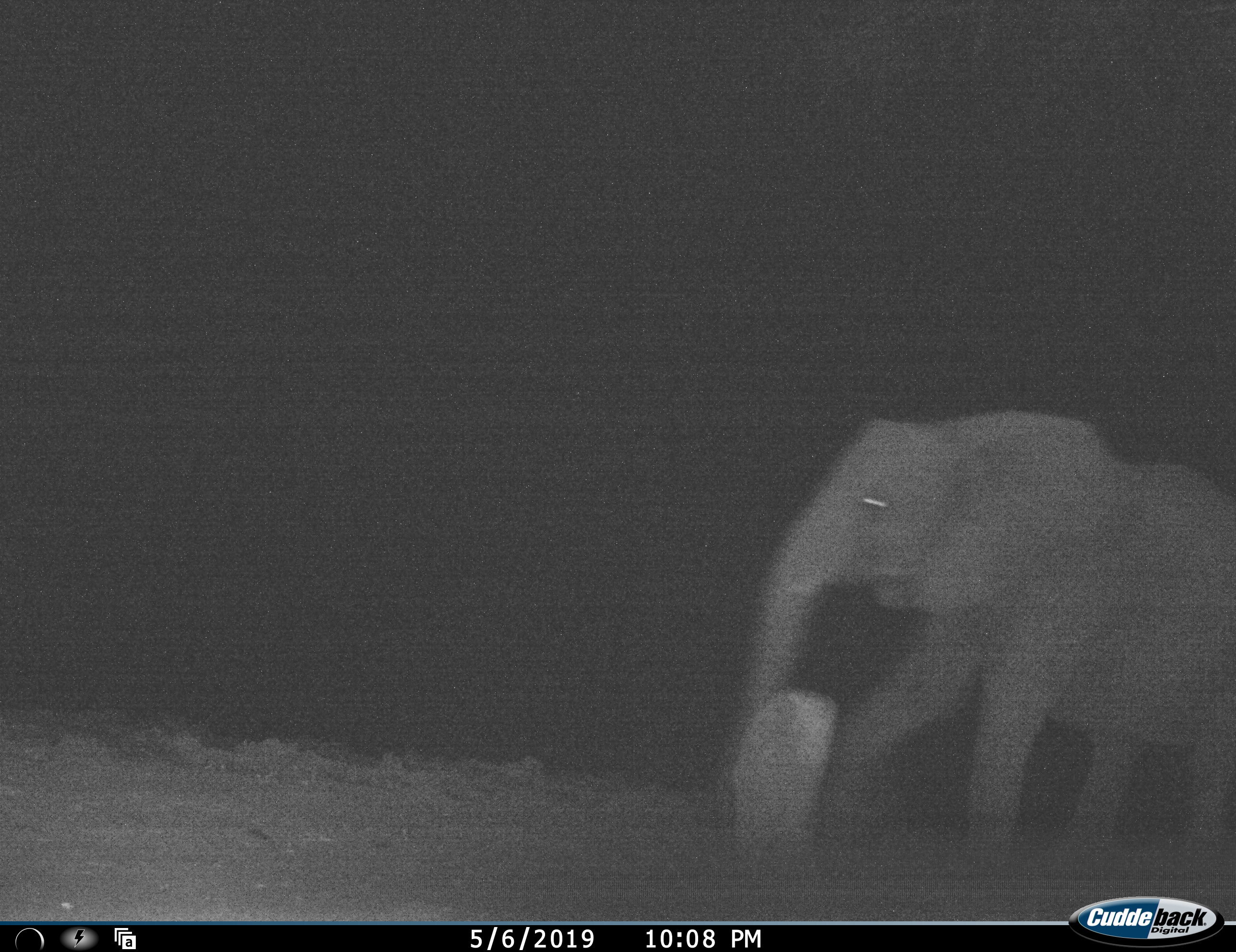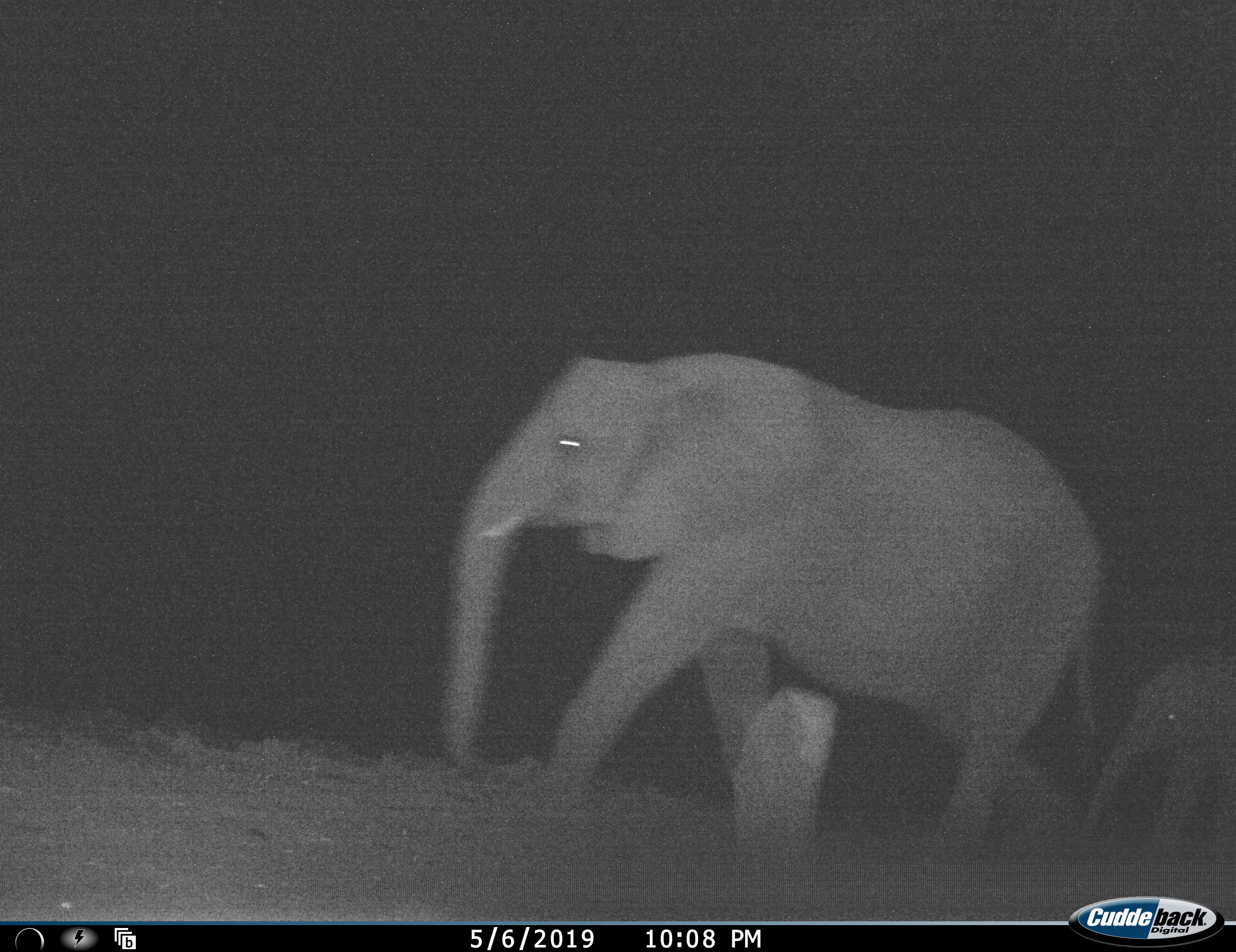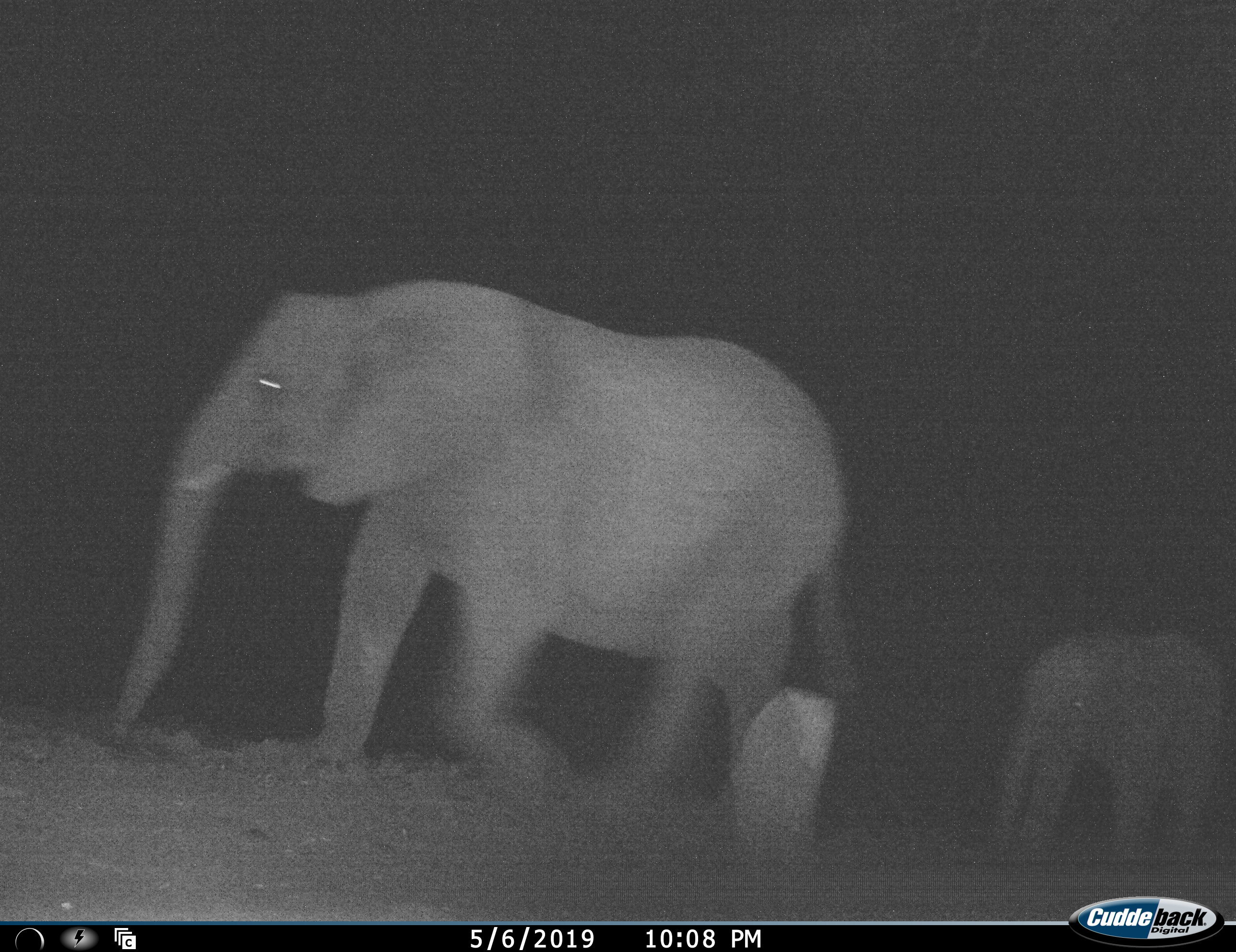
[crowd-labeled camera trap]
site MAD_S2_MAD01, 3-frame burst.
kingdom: Animalia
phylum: Chordata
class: Mammalia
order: Proboscidea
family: Elephantidae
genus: Loxodonta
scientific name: Loxodonta africana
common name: african bush elephant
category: elephant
Elephant (african bush elephant) (Loxodonta africana), count 2. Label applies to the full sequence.